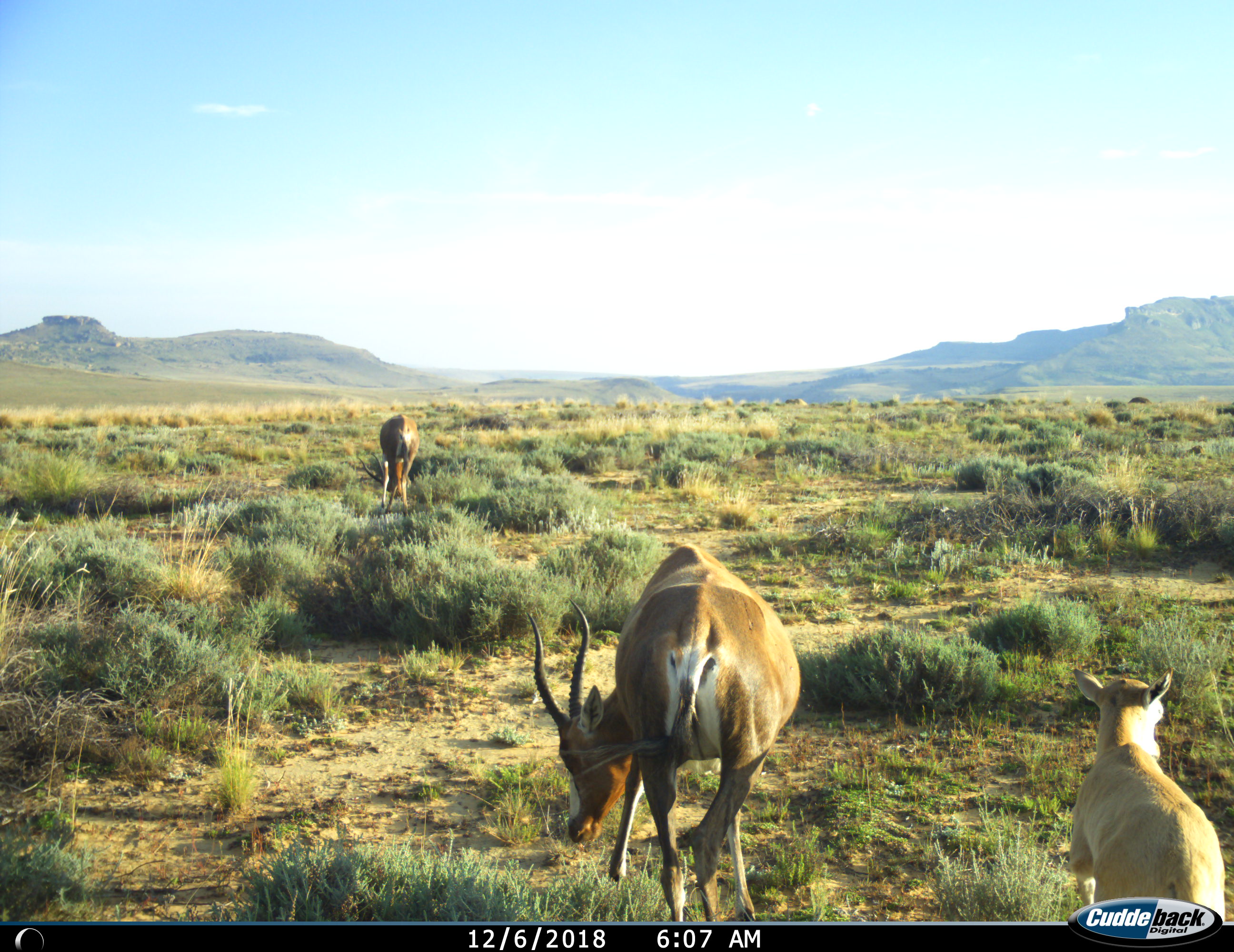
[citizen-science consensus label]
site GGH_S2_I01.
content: unidentified animal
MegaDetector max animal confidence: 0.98